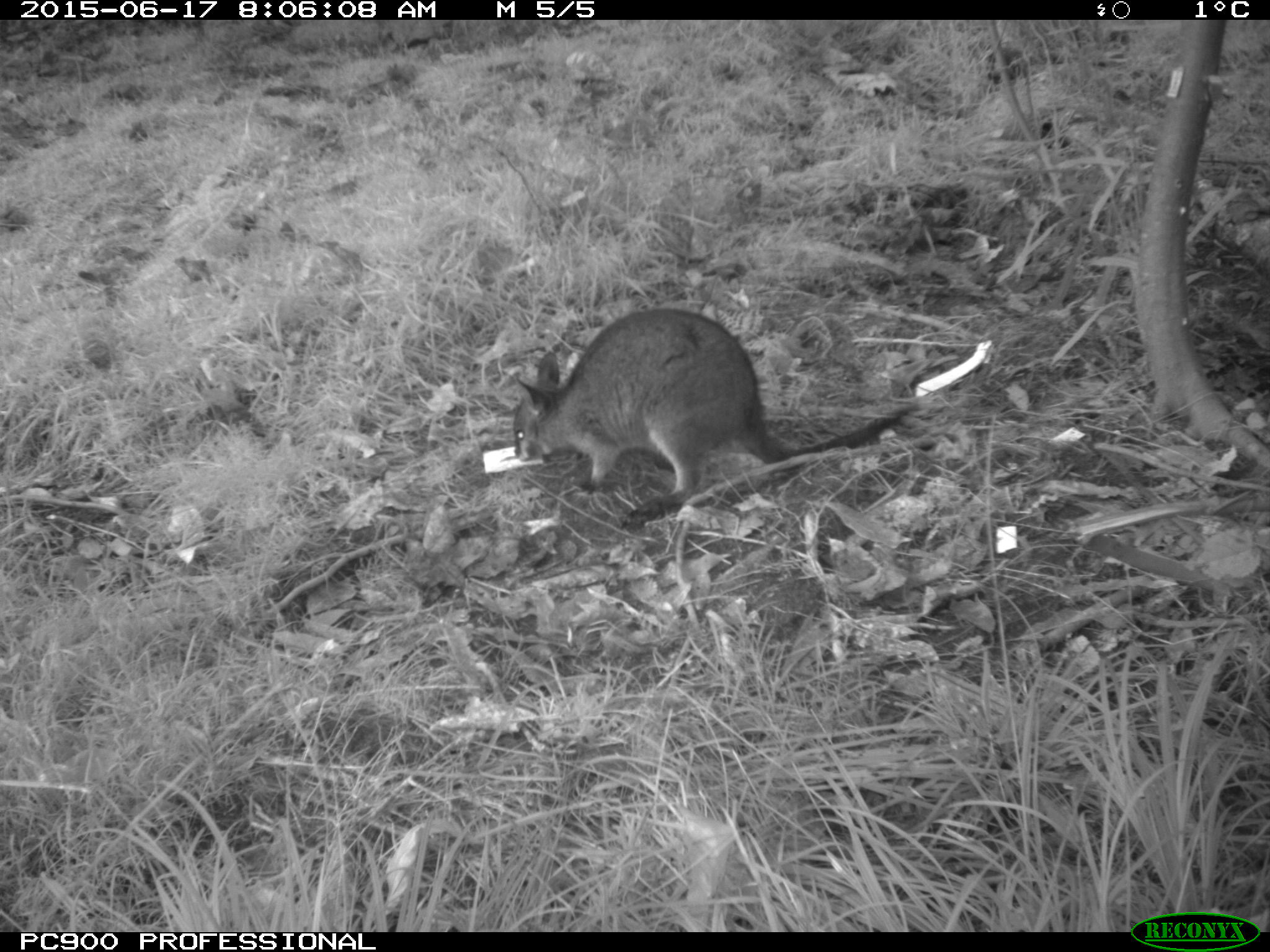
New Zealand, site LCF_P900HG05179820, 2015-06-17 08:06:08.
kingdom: Animalia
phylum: Chordata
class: Mammalia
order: Diprotodontia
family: Macropodidae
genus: Notamacropus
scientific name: Notamacropus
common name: wallaby